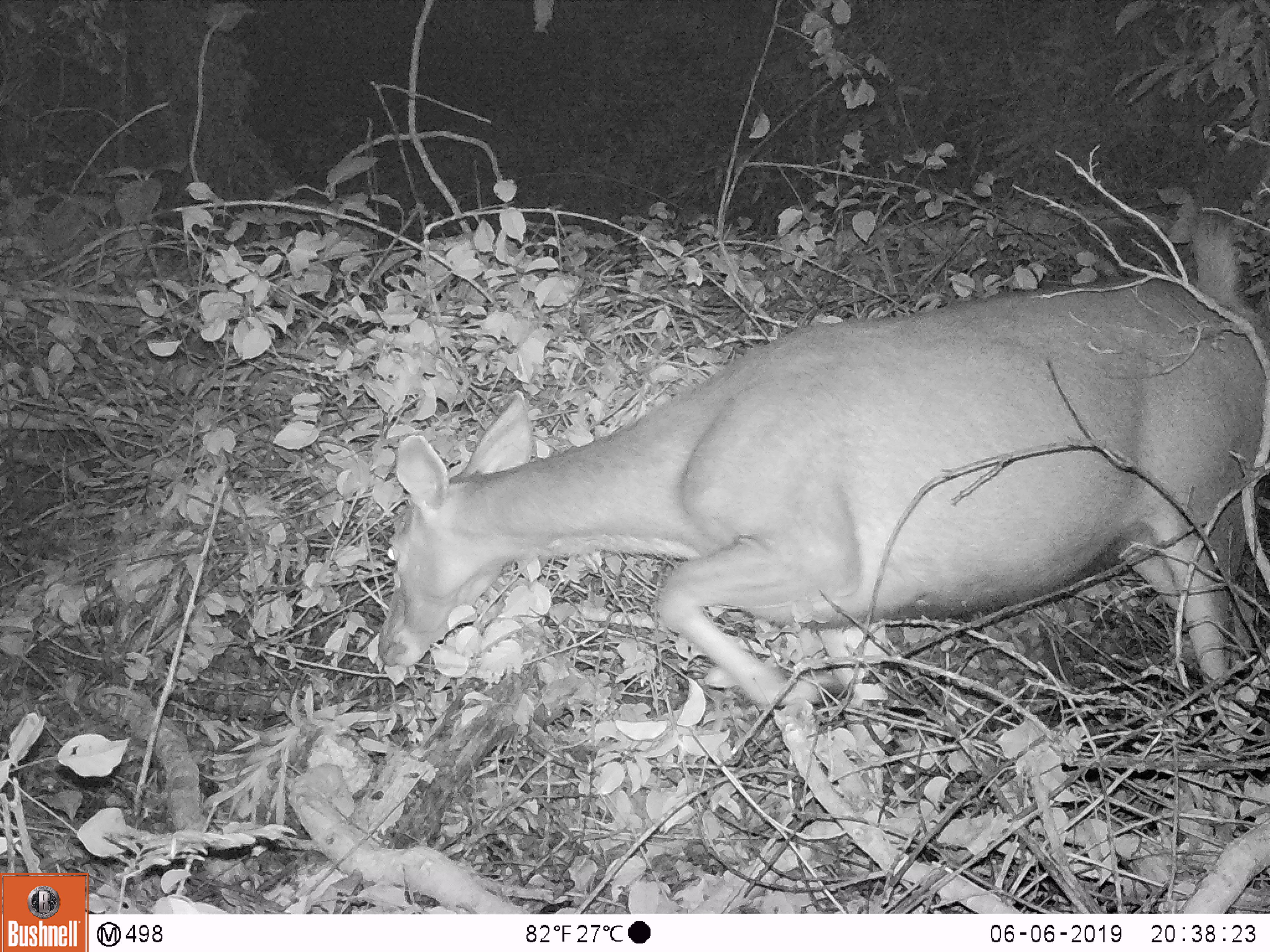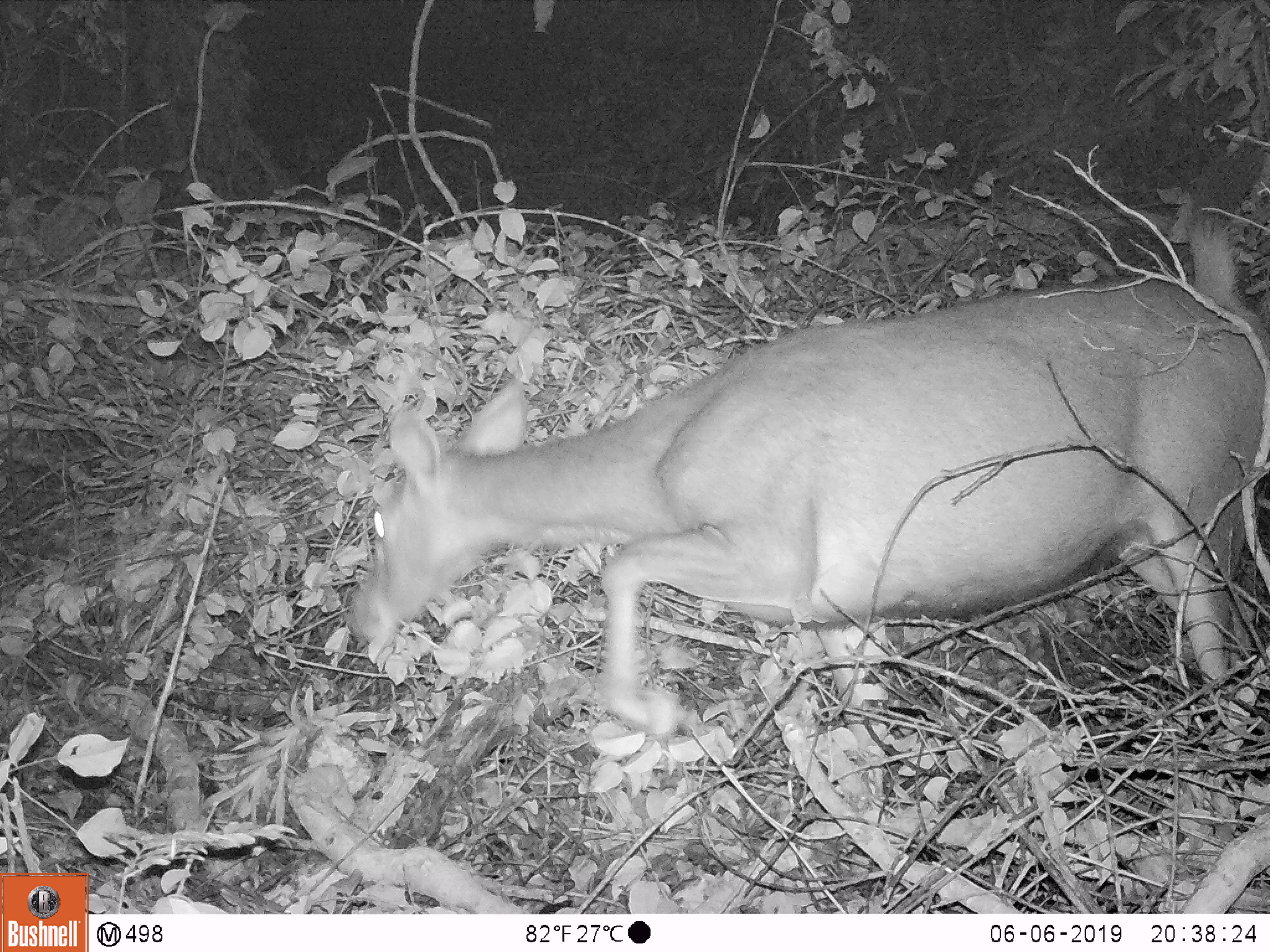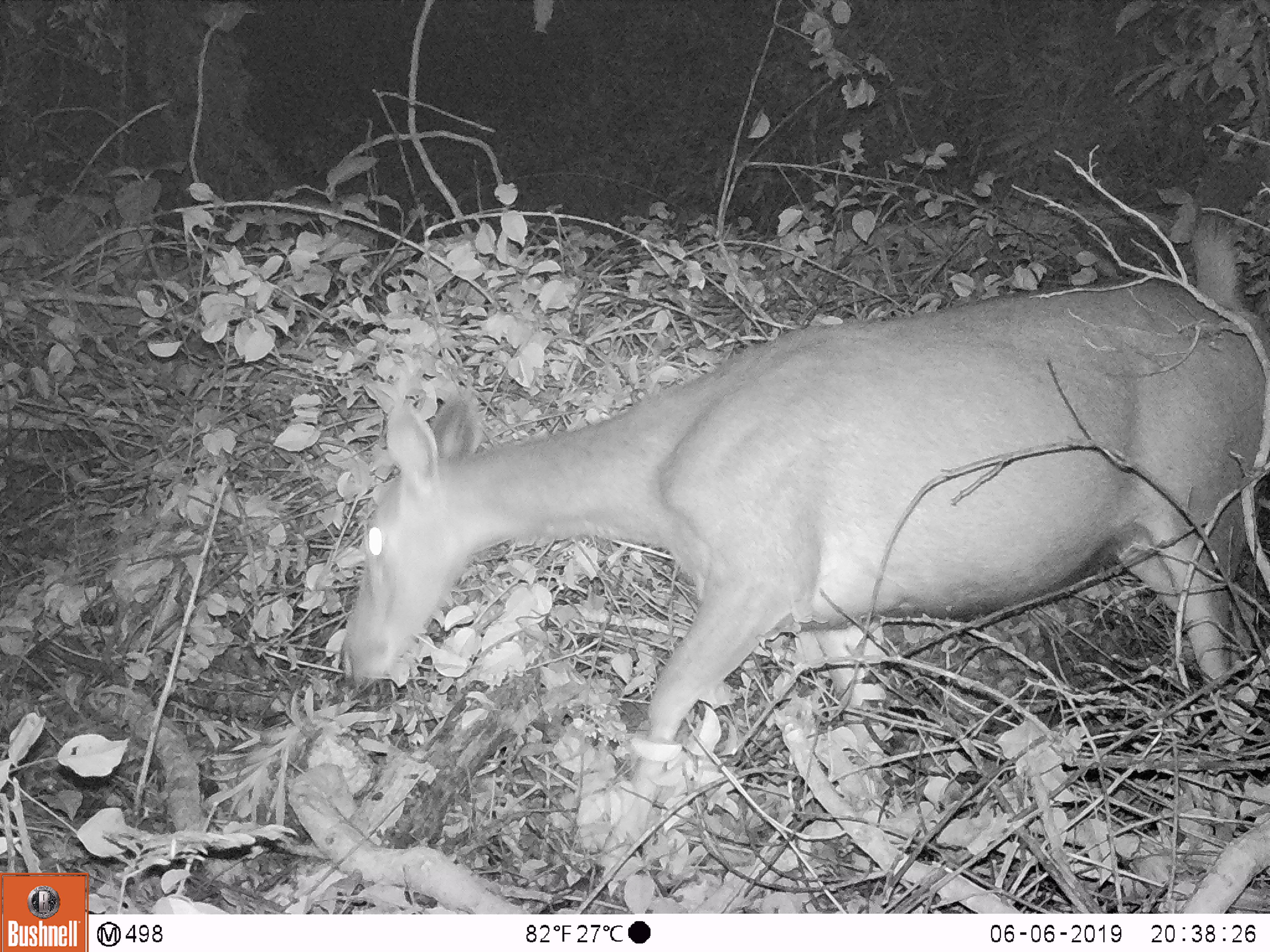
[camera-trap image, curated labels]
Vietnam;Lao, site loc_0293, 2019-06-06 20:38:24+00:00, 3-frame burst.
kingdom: Animalia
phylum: Chordata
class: Mammalia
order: Artiodactyla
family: Cervidae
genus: Rusa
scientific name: Rusa unicolor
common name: sambar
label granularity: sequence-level